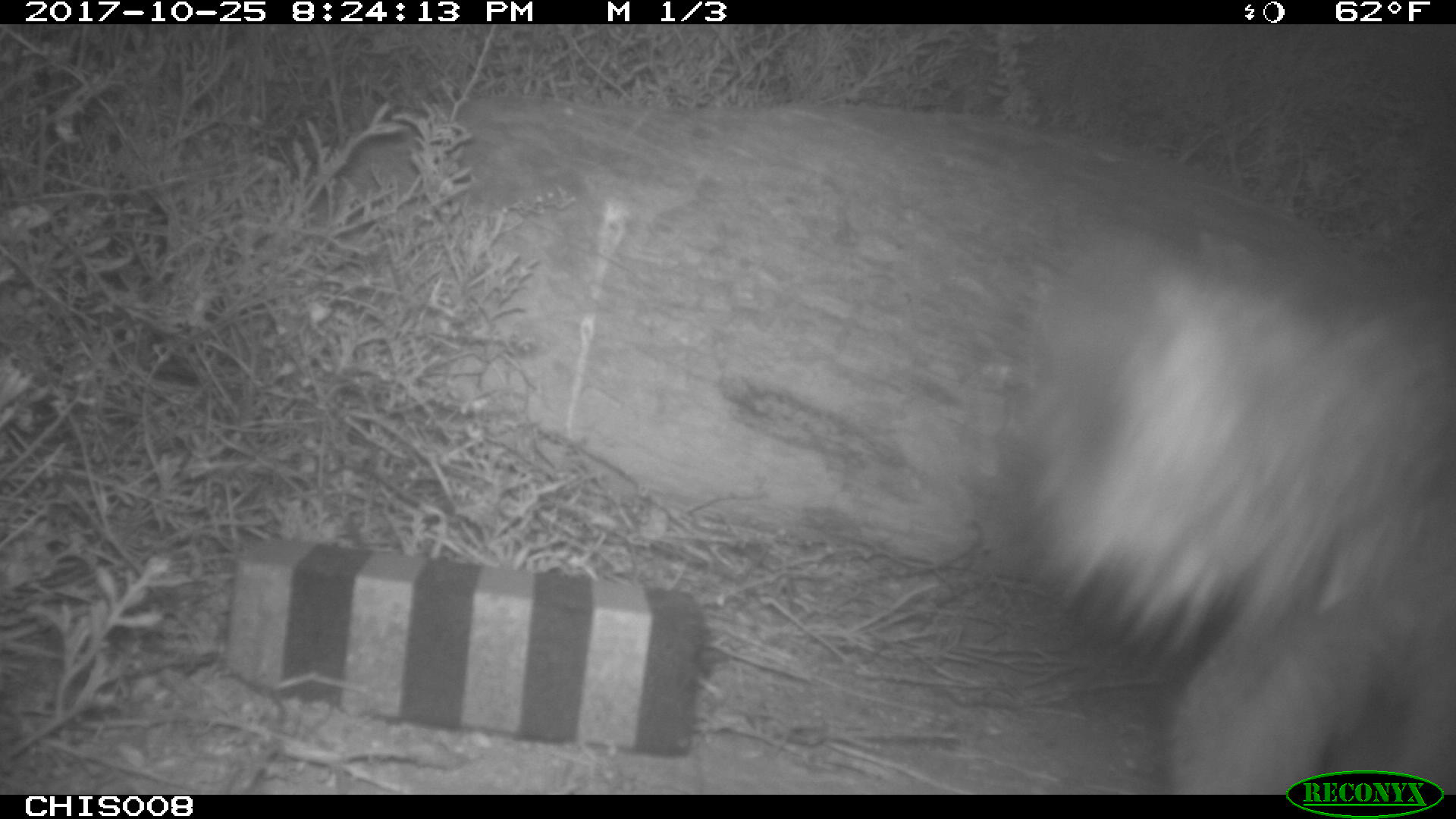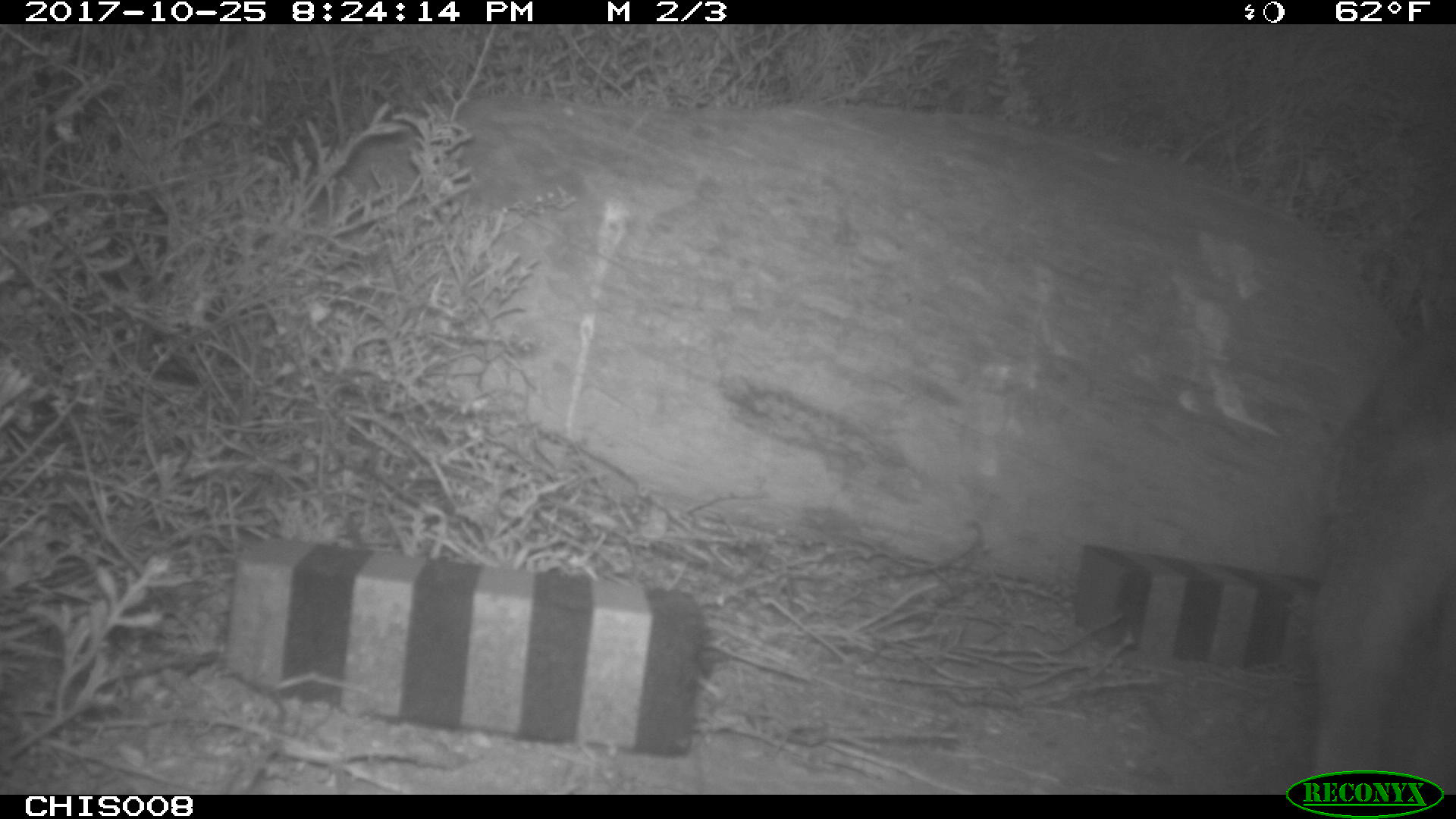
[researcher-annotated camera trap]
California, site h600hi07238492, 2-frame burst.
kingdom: Animalia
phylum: Chordata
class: Mammalia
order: Carnivora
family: Canidae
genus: Urocyon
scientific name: Urocyon littoralis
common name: island fox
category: fox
Fox (island fox) (Urocyon littoralis).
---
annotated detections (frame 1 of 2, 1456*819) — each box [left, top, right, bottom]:
fox: [1016, 241, 1455, 795]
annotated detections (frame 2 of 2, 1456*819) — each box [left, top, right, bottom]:
fox: [1313, 325, 1455, 795]